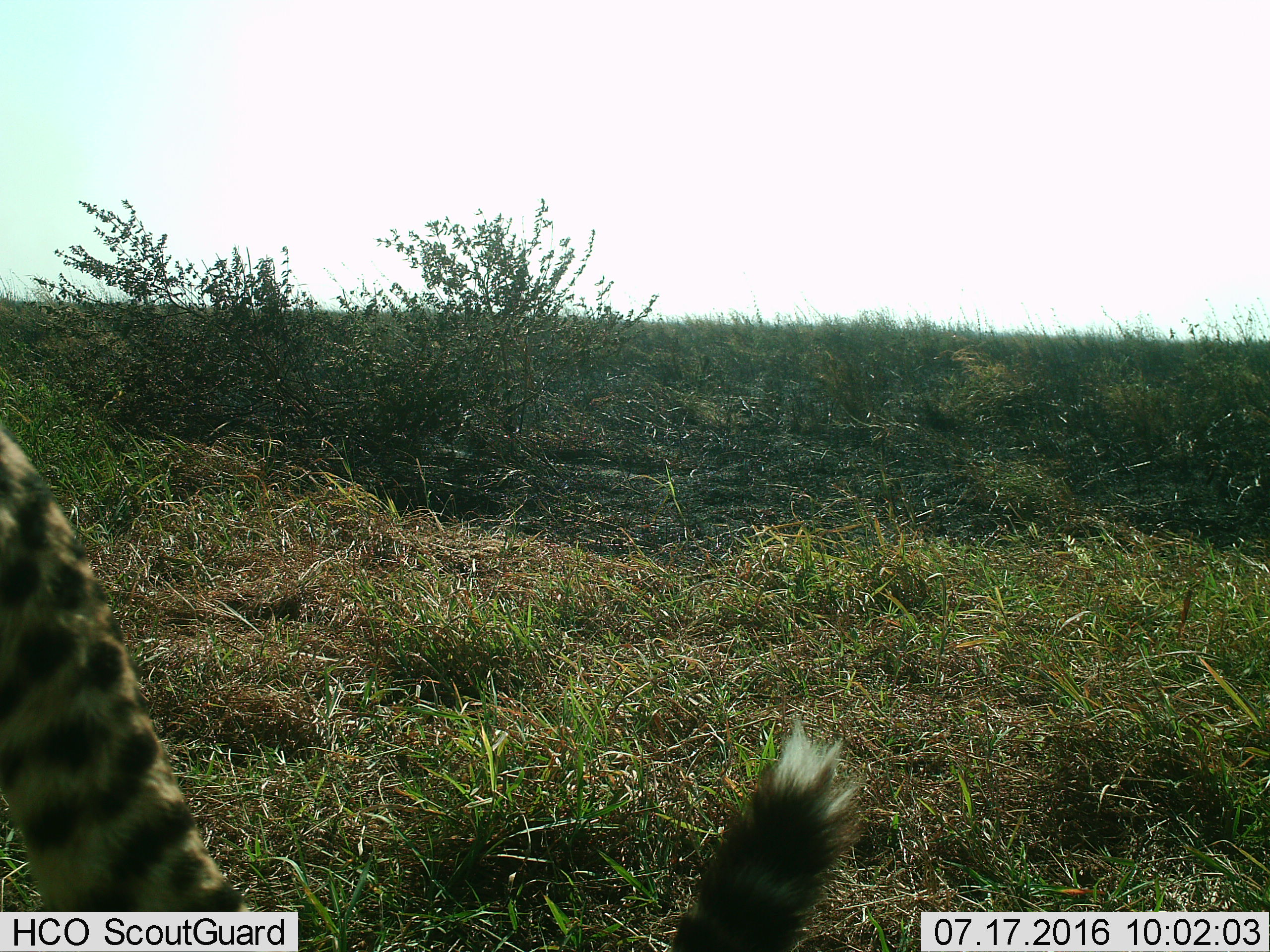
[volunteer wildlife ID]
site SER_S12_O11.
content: unidentified animal